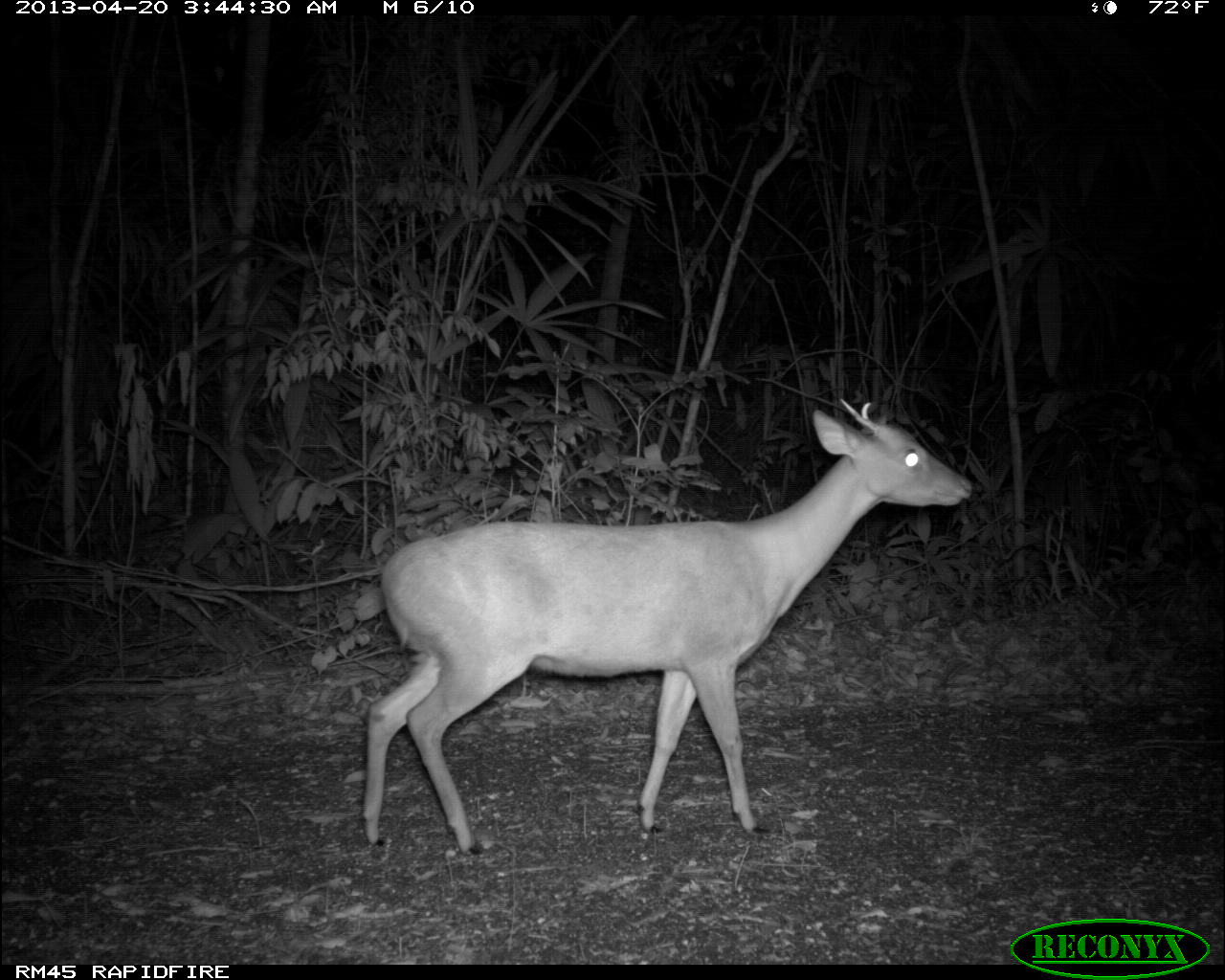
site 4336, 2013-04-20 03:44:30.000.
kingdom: Animalia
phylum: Chordata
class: Mammalia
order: Artiodactyla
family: Cervidae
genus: Mazama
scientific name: Mazama temama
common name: central american red brocket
Mazama temama (central american red brocket), count 1, sex male.